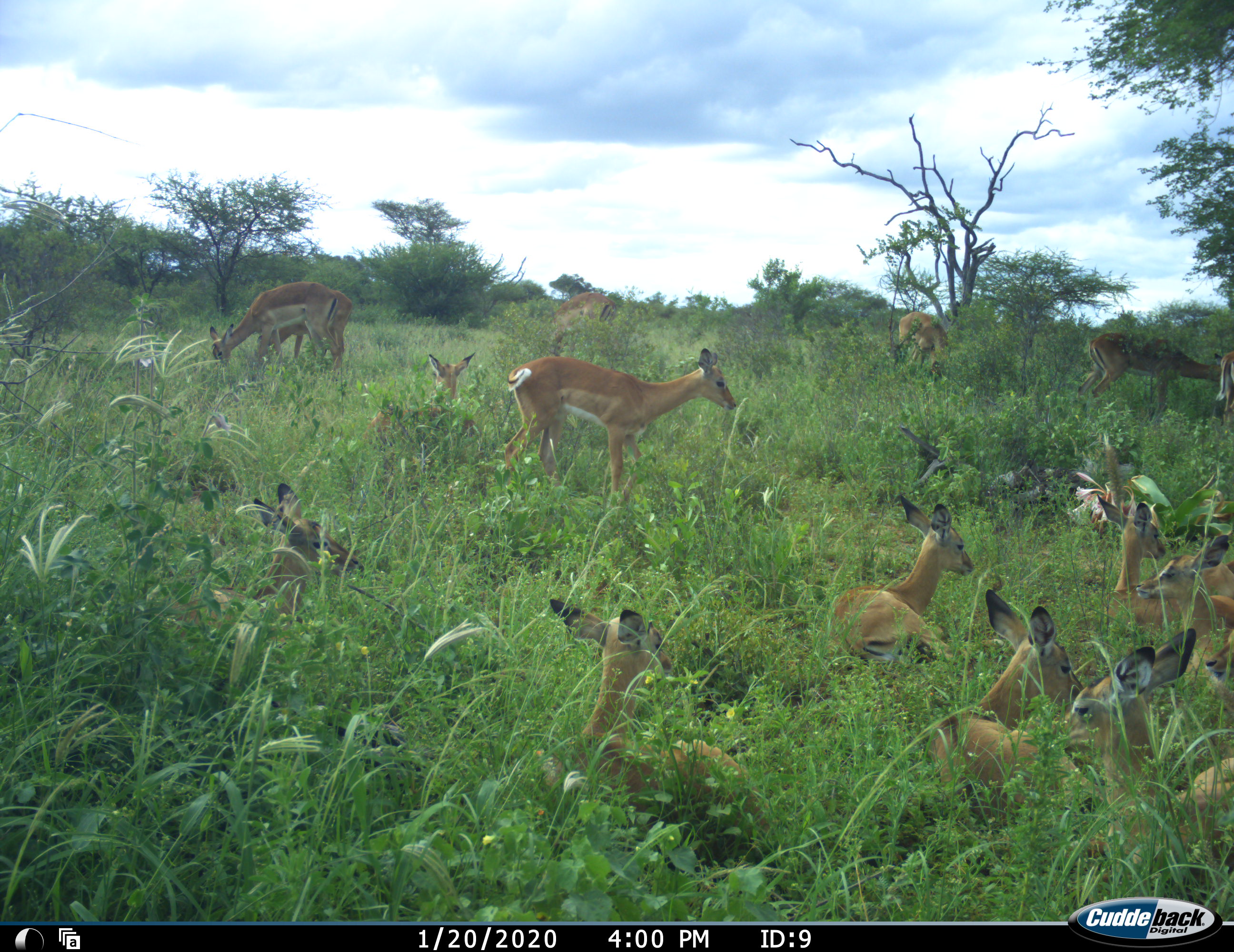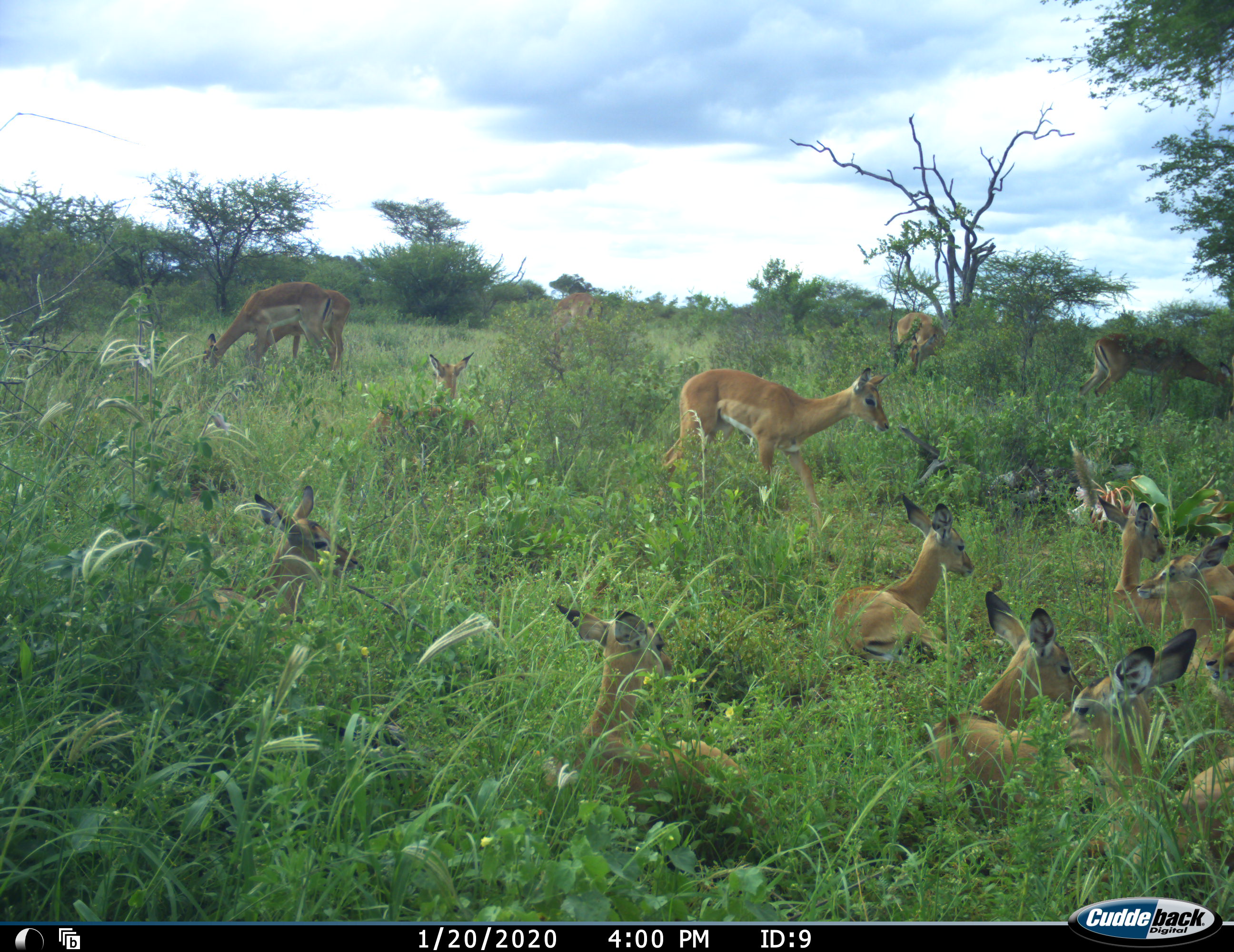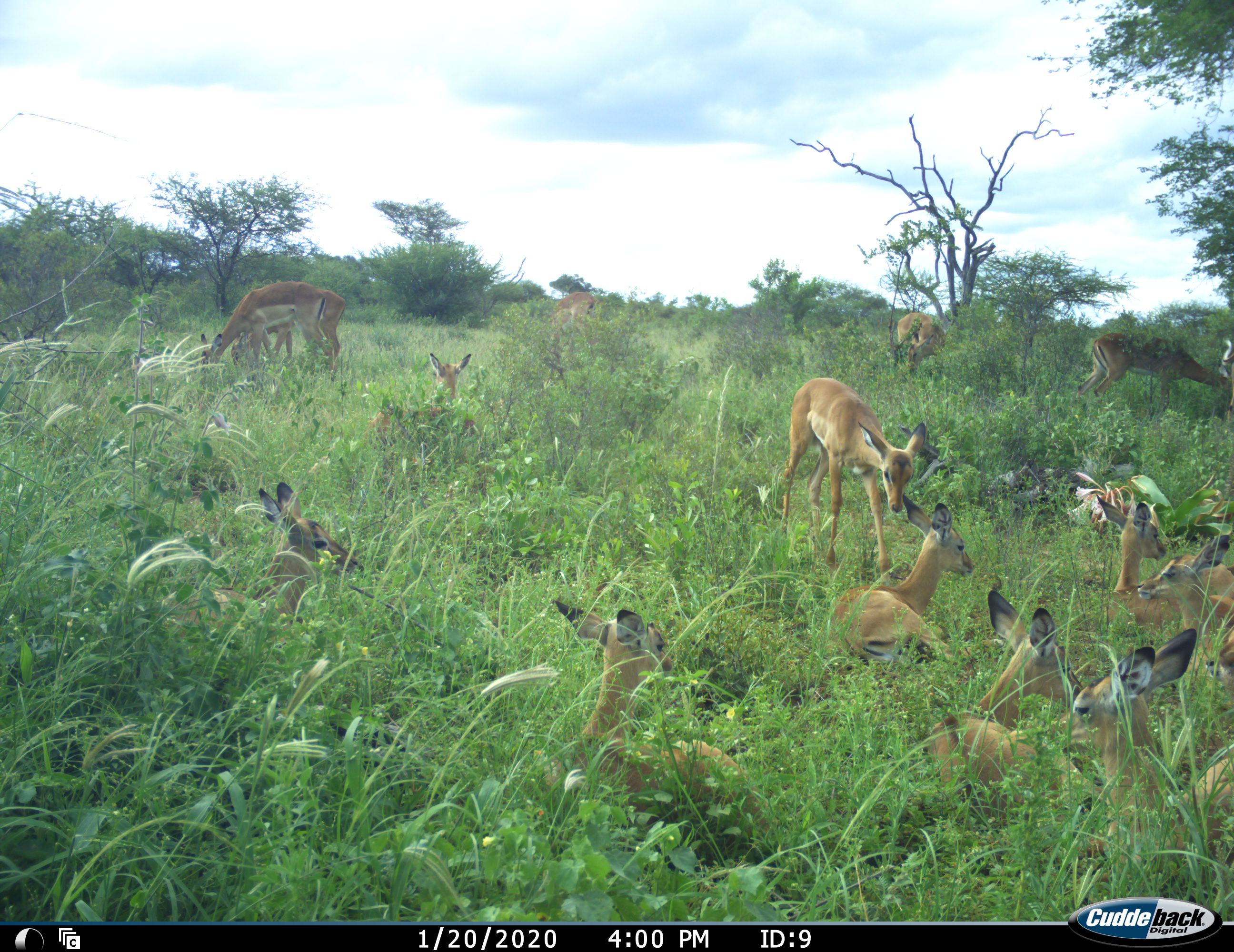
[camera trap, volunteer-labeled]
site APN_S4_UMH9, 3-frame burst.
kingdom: Animalia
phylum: Chordata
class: Mammalia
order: Artiodactyla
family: Bovidae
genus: Aepyceros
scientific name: Aepyceros melampus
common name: impala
Impala (Aepyceros melampus), count 11-50. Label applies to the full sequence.